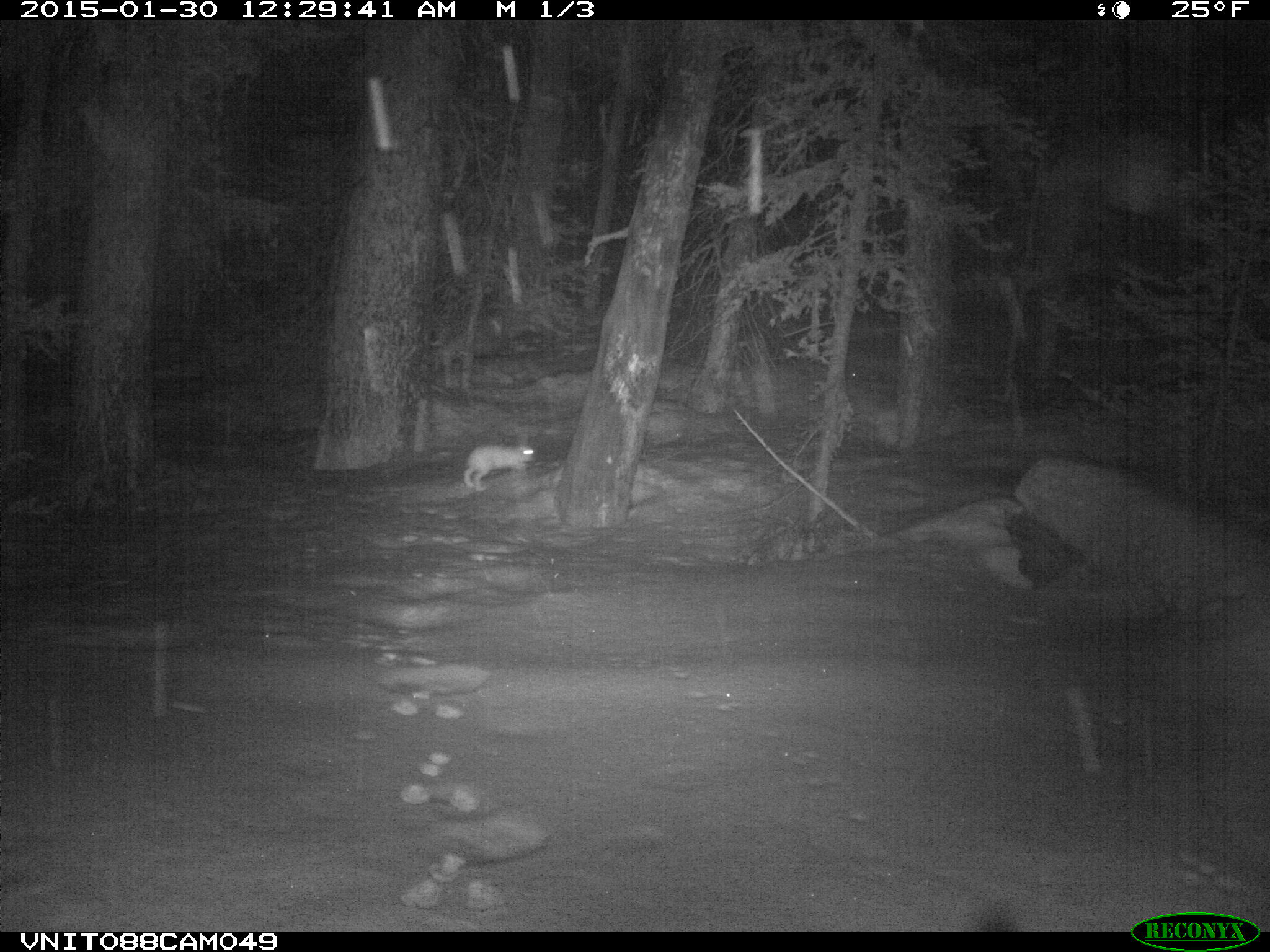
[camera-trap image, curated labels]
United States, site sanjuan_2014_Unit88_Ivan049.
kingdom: Animalia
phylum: Chordata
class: Mammalia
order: Lagomorpha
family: Leporidae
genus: Lepus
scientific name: Lepus americanus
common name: snowshoe hare